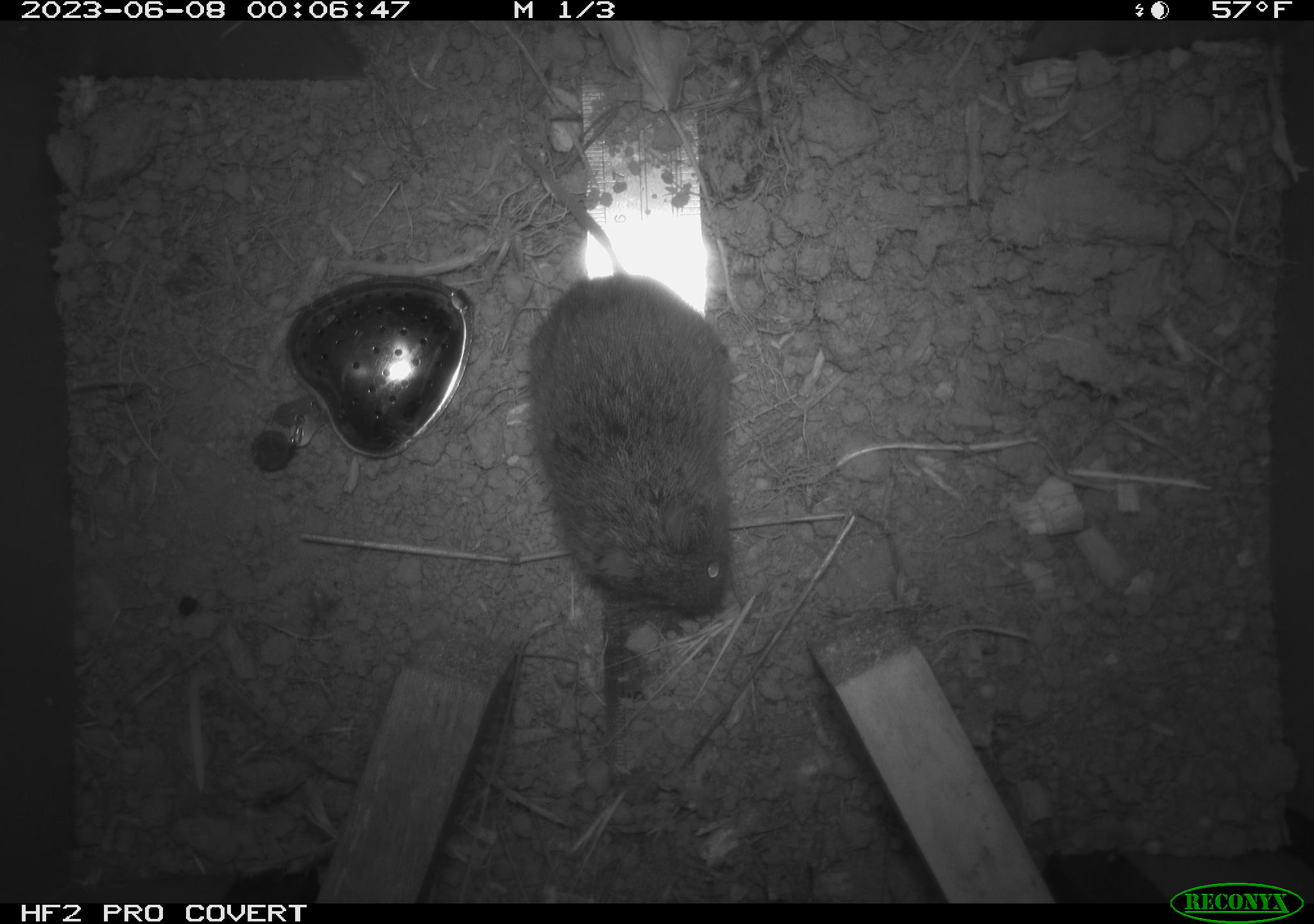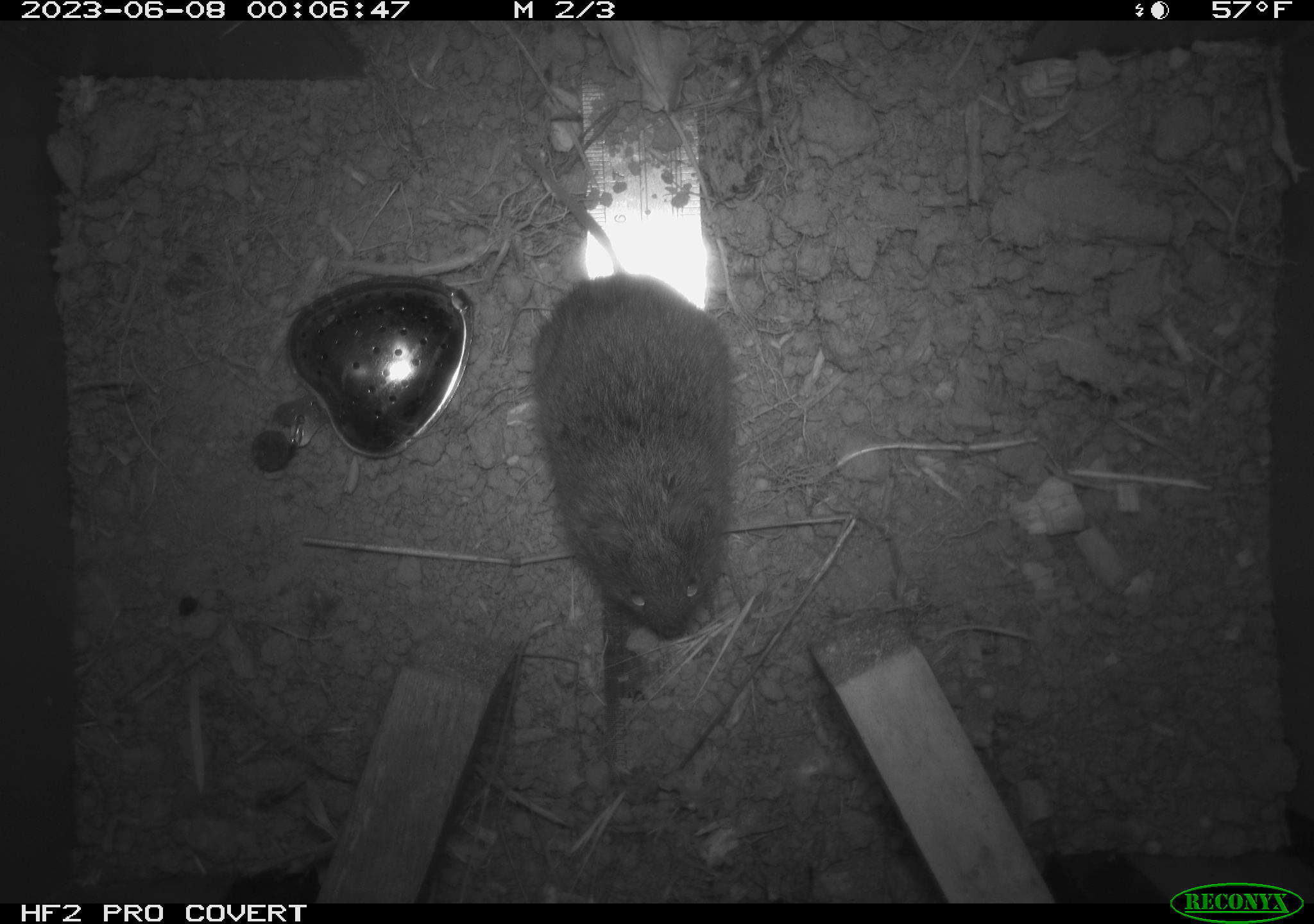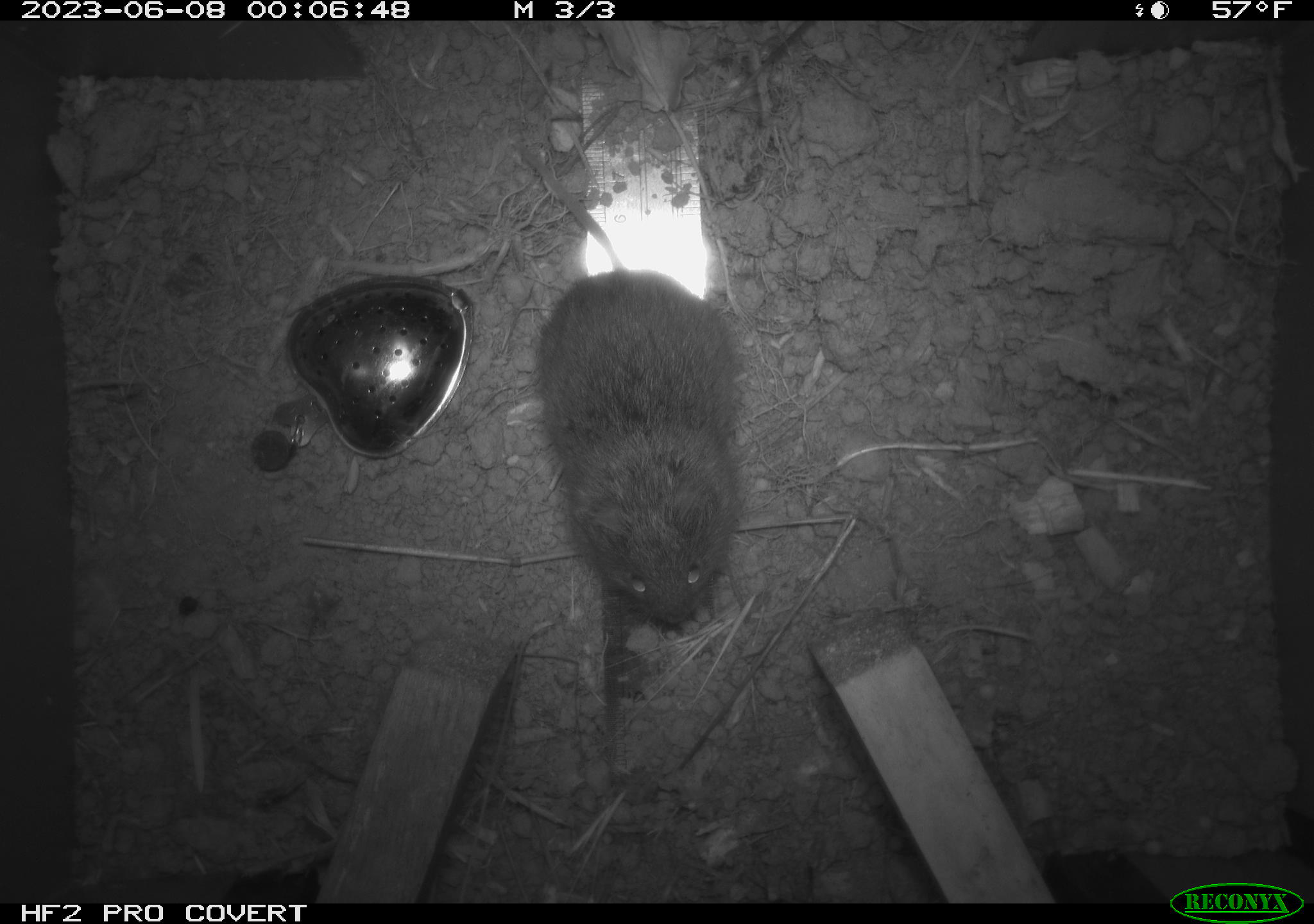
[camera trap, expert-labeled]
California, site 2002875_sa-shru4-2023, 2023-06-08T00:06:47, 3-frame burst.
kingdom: Animalia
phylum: Chordata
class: Mammalia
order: Rodentia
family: Cricetidae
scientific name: Arvicolinae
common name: voles, lemmings, and muskrats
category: arvicolinae subfamily